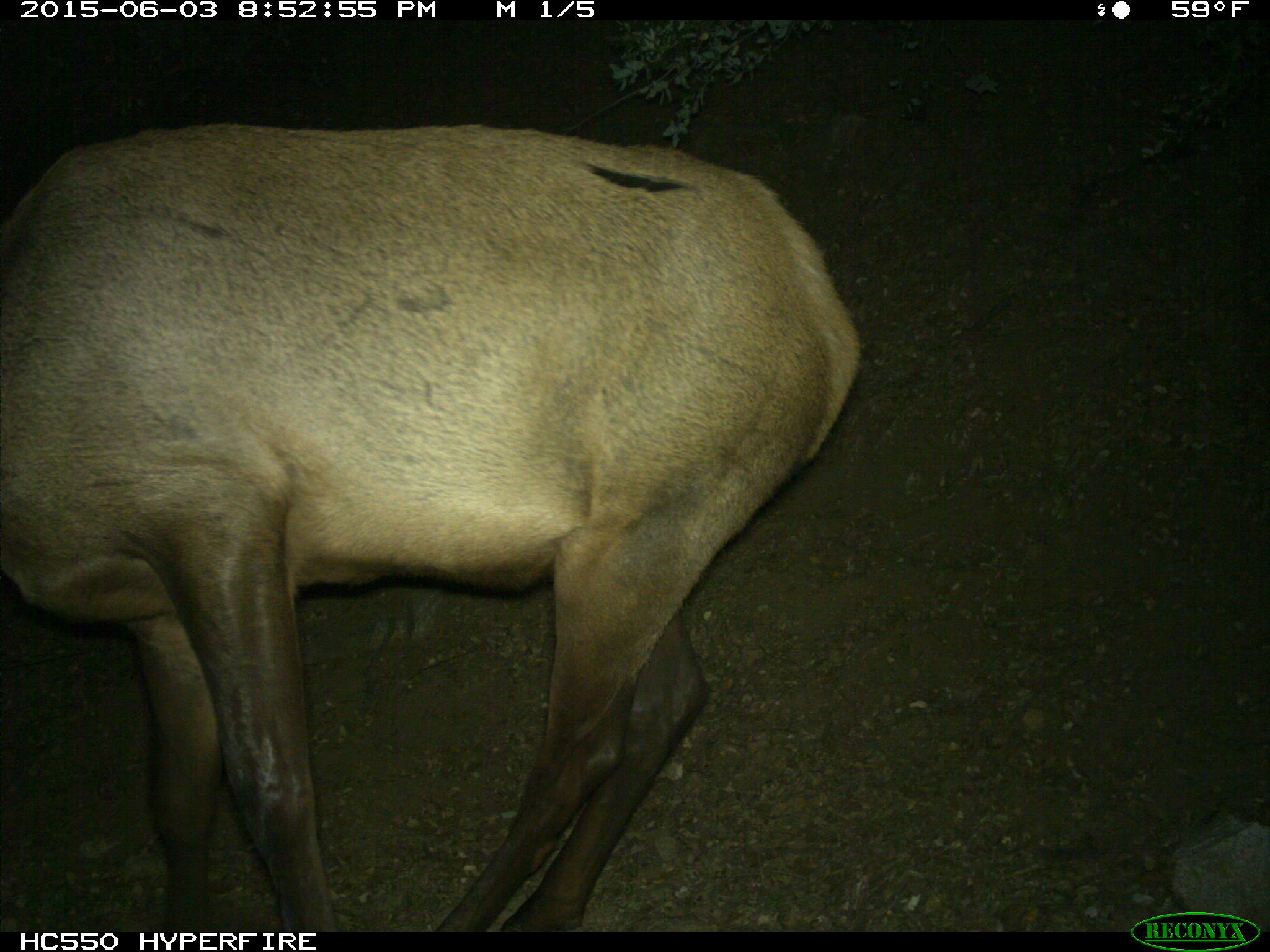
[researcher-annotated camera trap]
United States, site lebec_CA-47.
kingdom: Animalia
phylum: Chordata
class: Mammalia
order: Artiodactyla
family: Cervidae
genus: Cervus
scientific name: Cervus canadensis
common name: elk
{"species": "Cervus canadensis (elk)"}